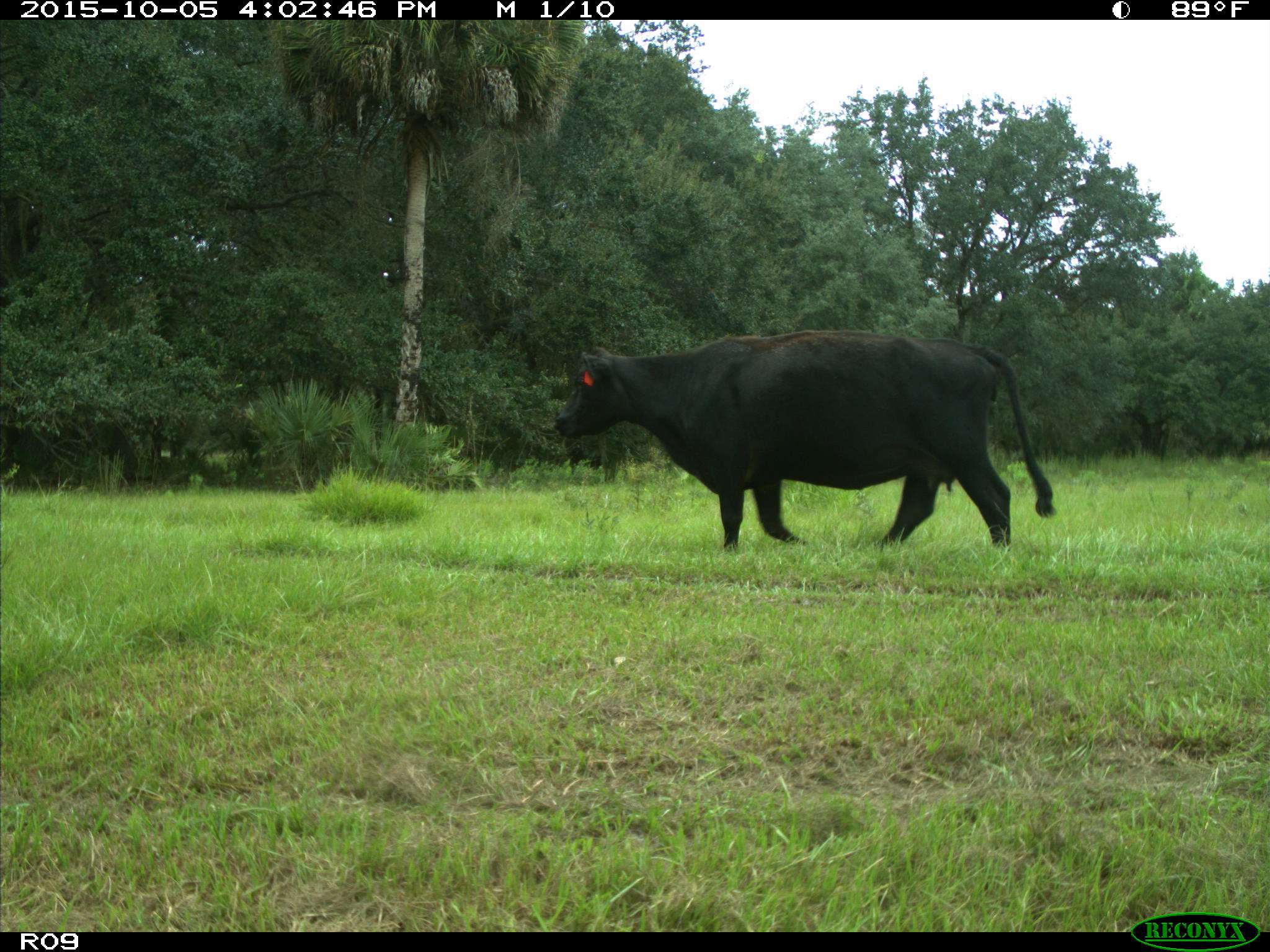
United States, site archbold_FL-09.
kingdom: Animalia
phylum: Chordata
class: Mammalia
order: Artiodactyla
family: Bovidae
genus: Bos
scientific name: Bos taurus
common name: domestic cow